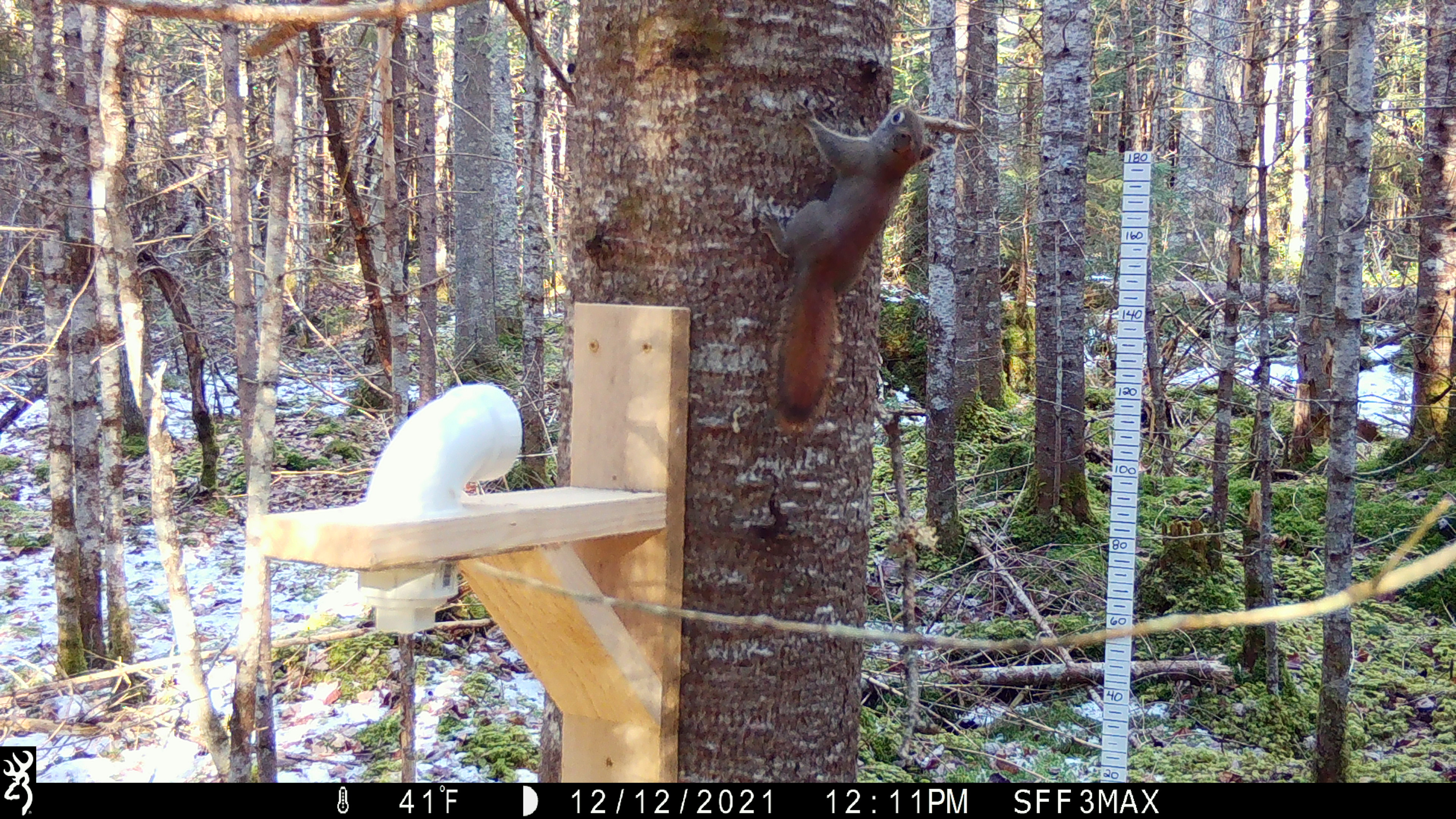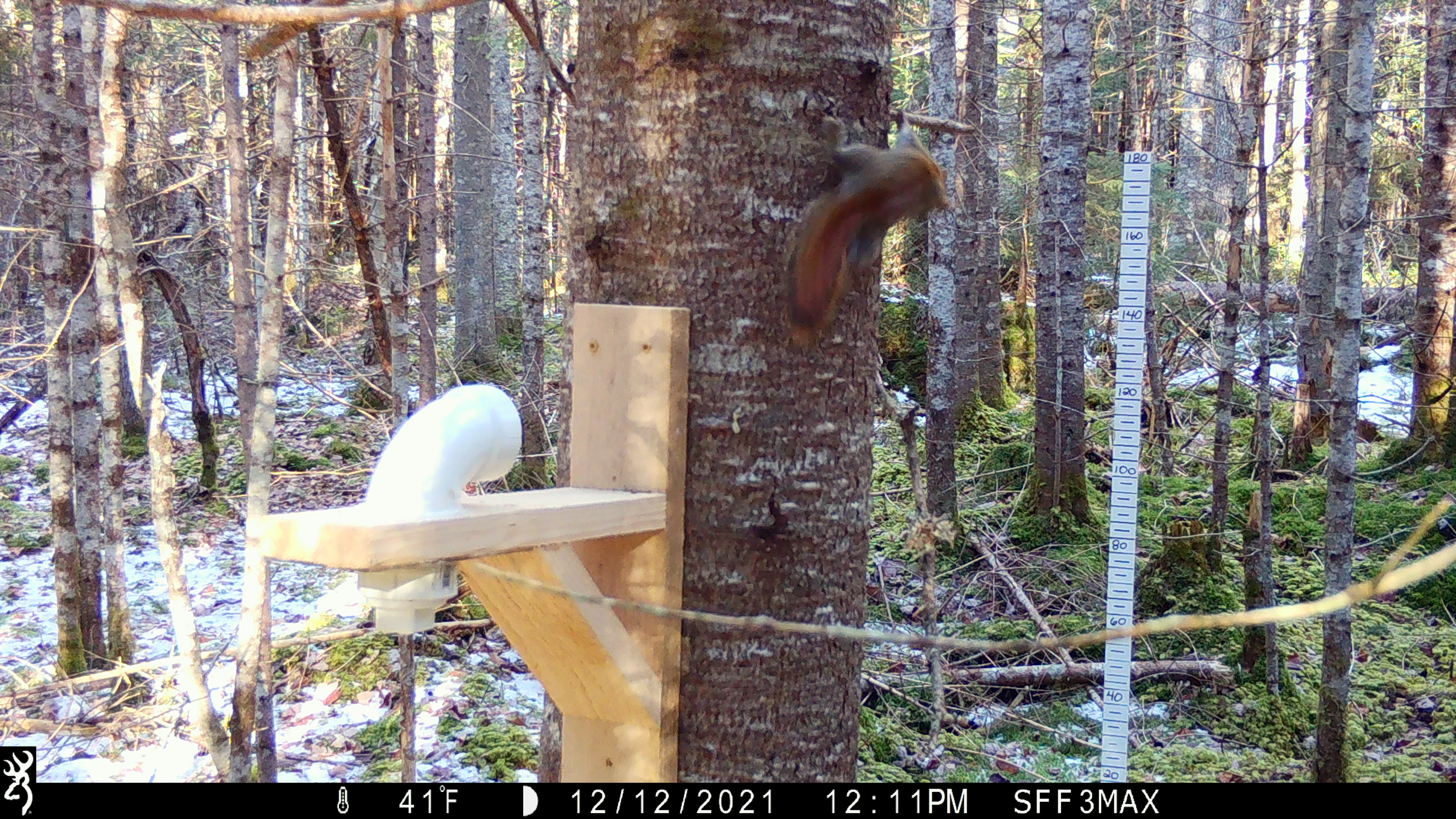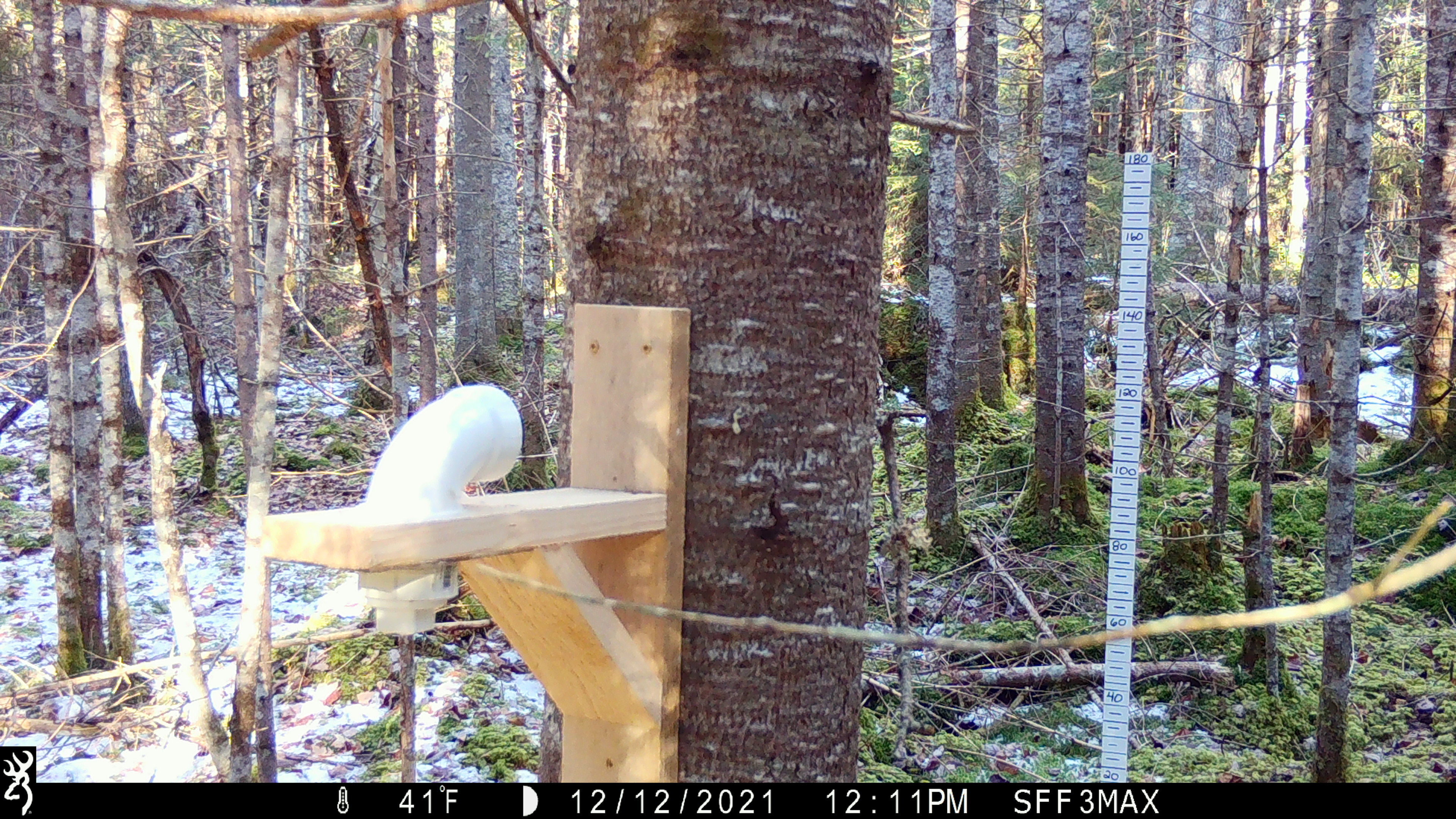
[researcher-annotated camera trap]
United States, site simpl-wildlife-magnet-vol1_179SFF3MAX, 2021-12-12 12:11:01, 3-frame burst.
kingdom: Animalia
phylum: Chordata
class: Mammalia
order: Rodentia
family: Sciuridae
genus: Tamiasciurus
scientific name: Tamiasciurus hudsonicus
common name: red squirrel